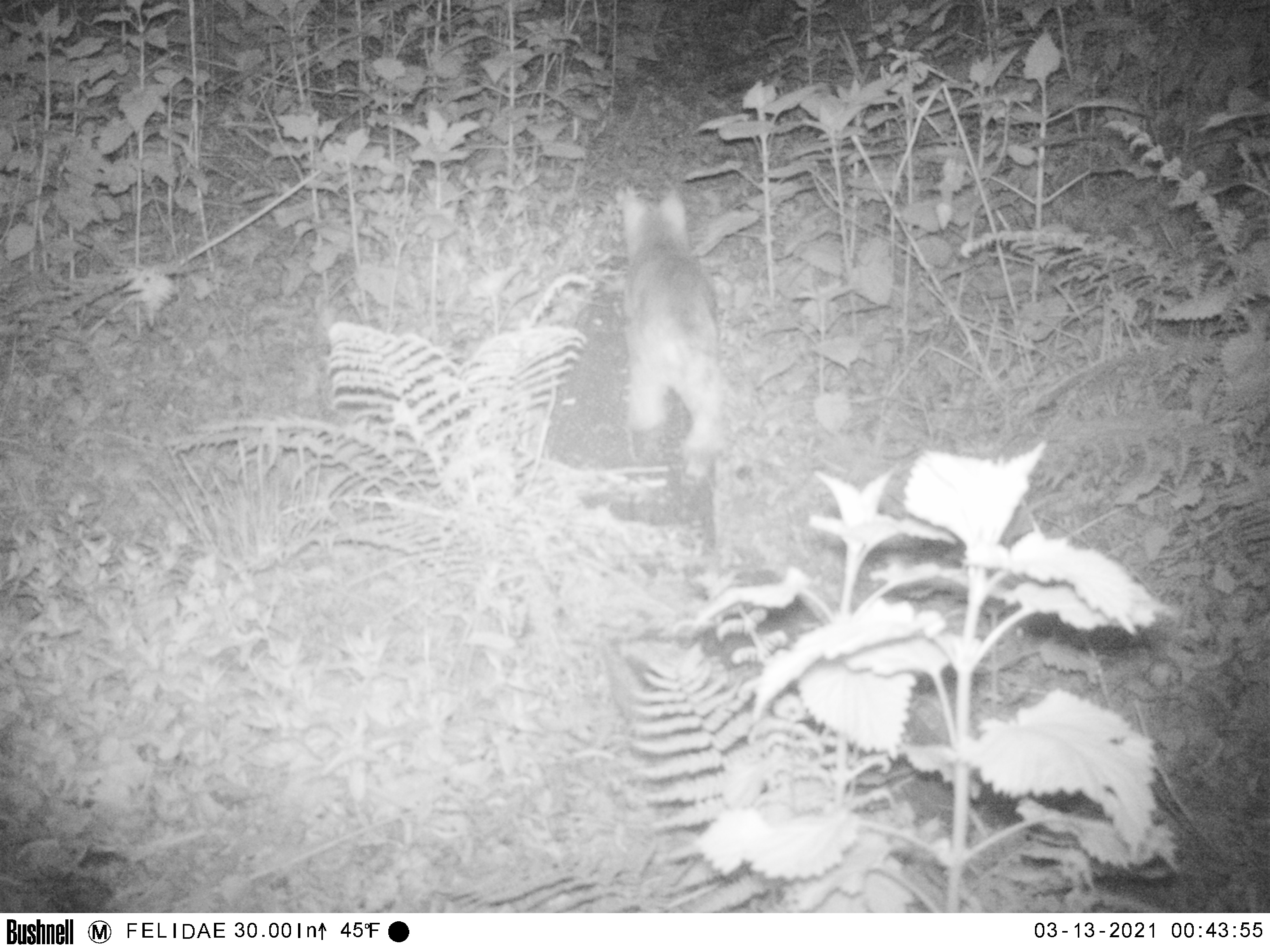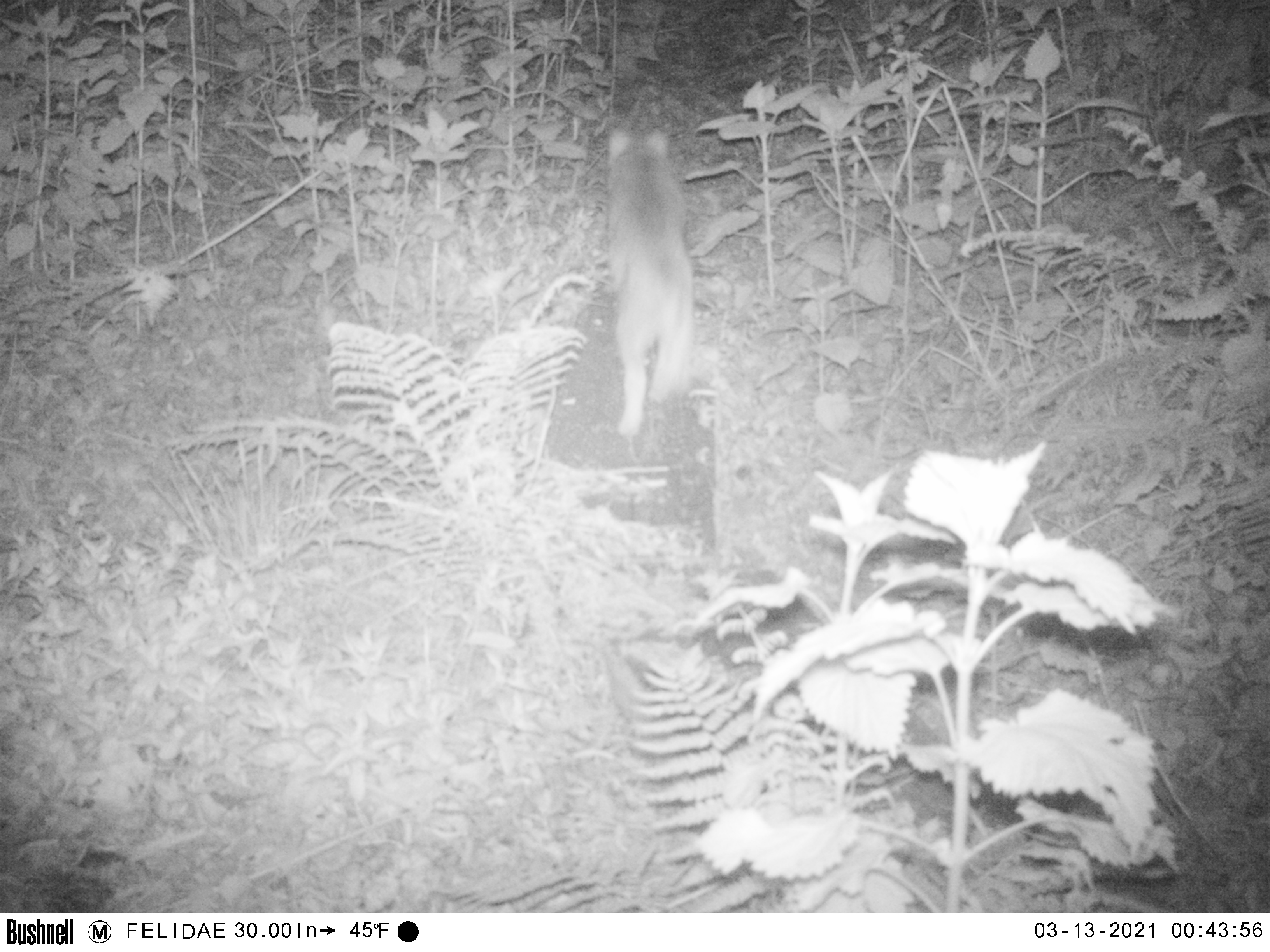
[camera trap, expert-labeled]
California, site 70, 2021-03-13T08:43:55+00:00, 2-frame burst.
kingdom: Animalia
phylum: Chordata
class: Mammalia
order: Carnivora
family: Felidae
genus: Lynx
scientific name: Lynx rufus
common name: bobcat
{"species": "bobcat (Lynx rufus)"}